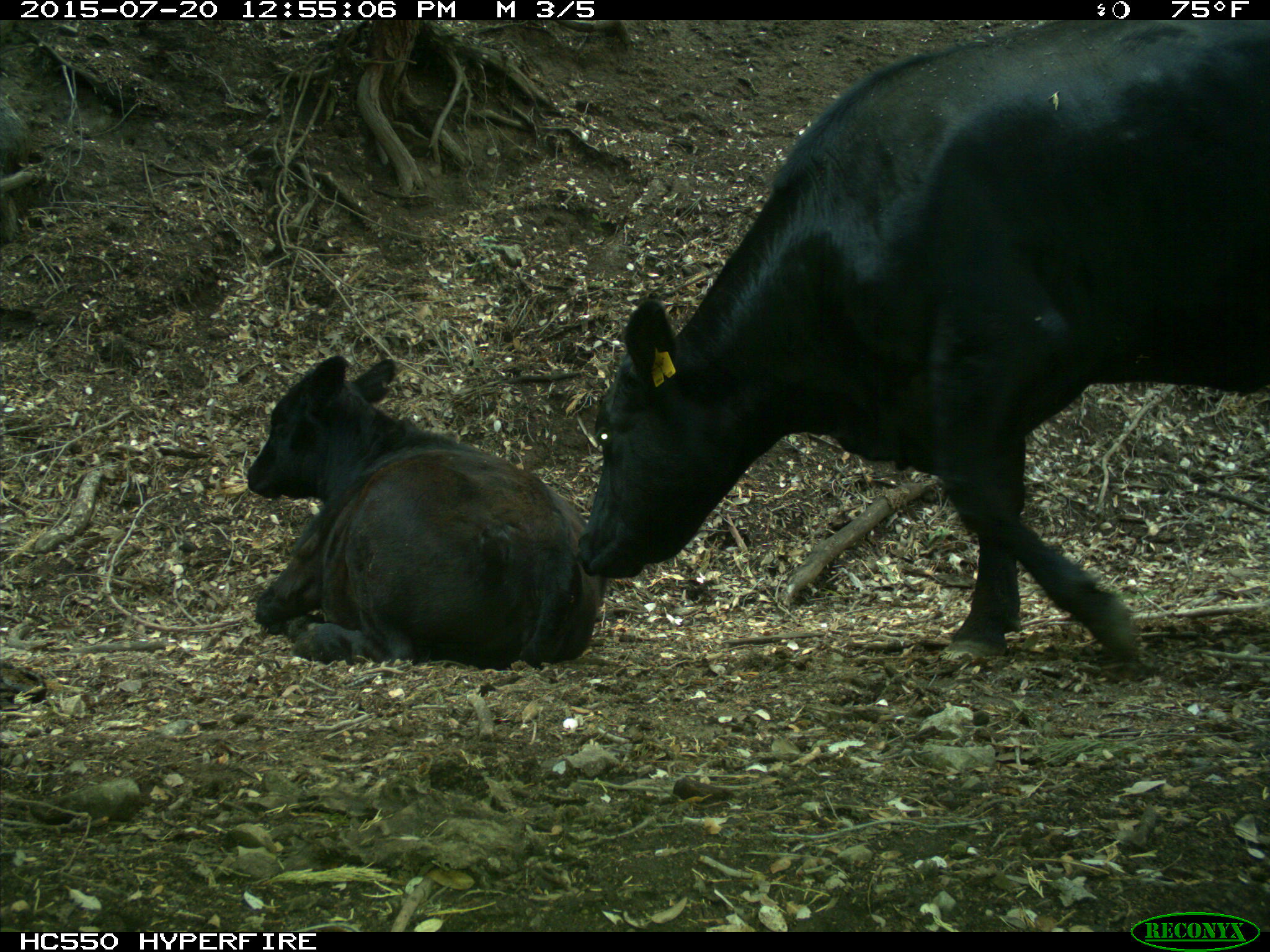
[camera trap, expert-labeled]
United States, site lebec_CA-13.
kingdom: Animalia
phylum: Chordata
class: Mammalia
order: Artiodactyla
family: Bovidae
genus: Bos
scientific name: Bos taurus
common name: domestic cow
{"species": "Bos taurus (domestic cow)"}